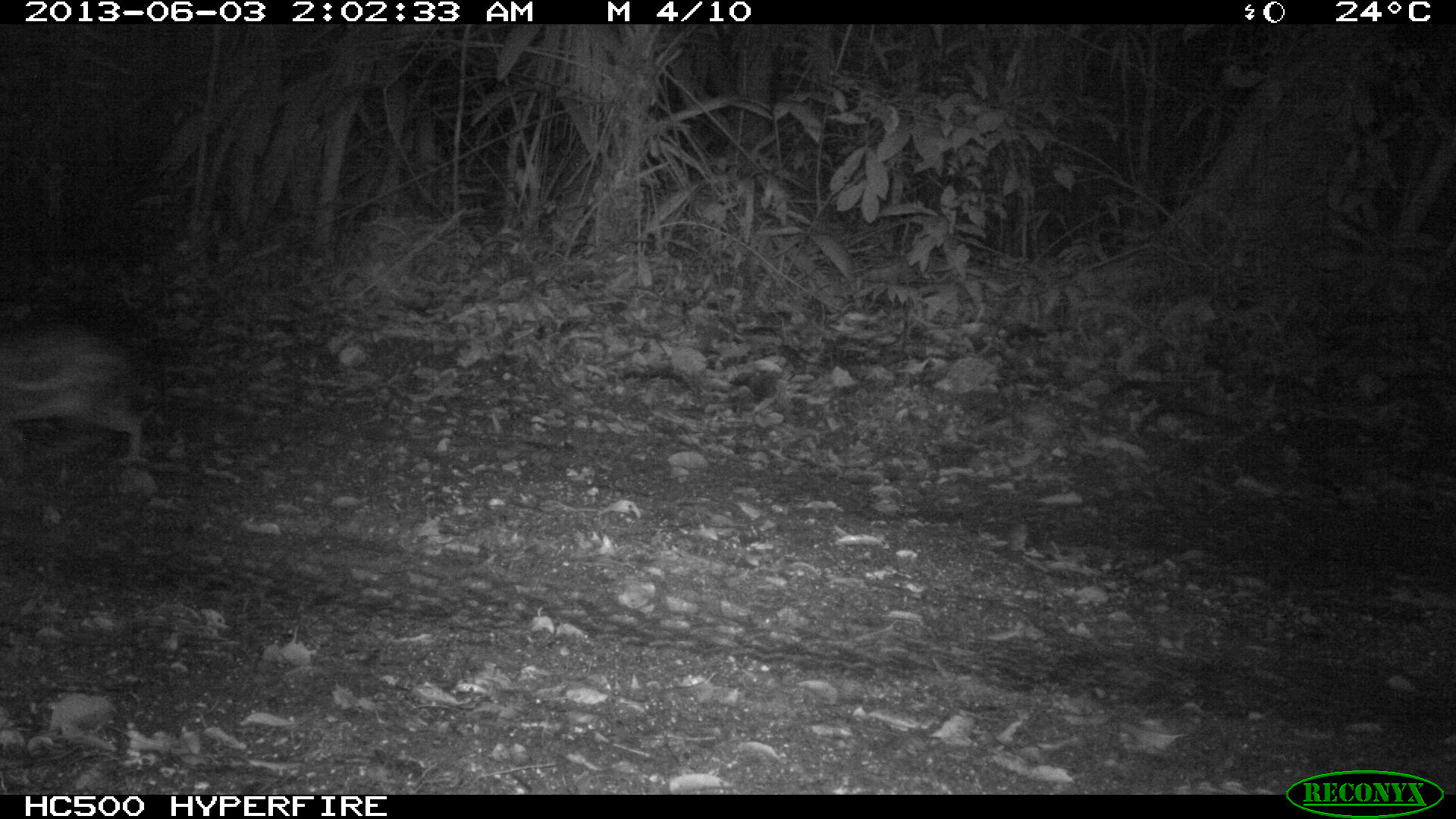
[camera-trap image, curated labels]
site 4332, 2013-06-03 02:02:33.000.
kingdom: Animalia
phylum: Chordata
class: Mammalia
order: Rodentia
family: Cuniculidae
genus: Cuniculus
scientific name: Cuniculus paca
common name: lowland paca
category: agouti paca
Agouti paca (lowland paca) (Cuniculus paca), count 1.